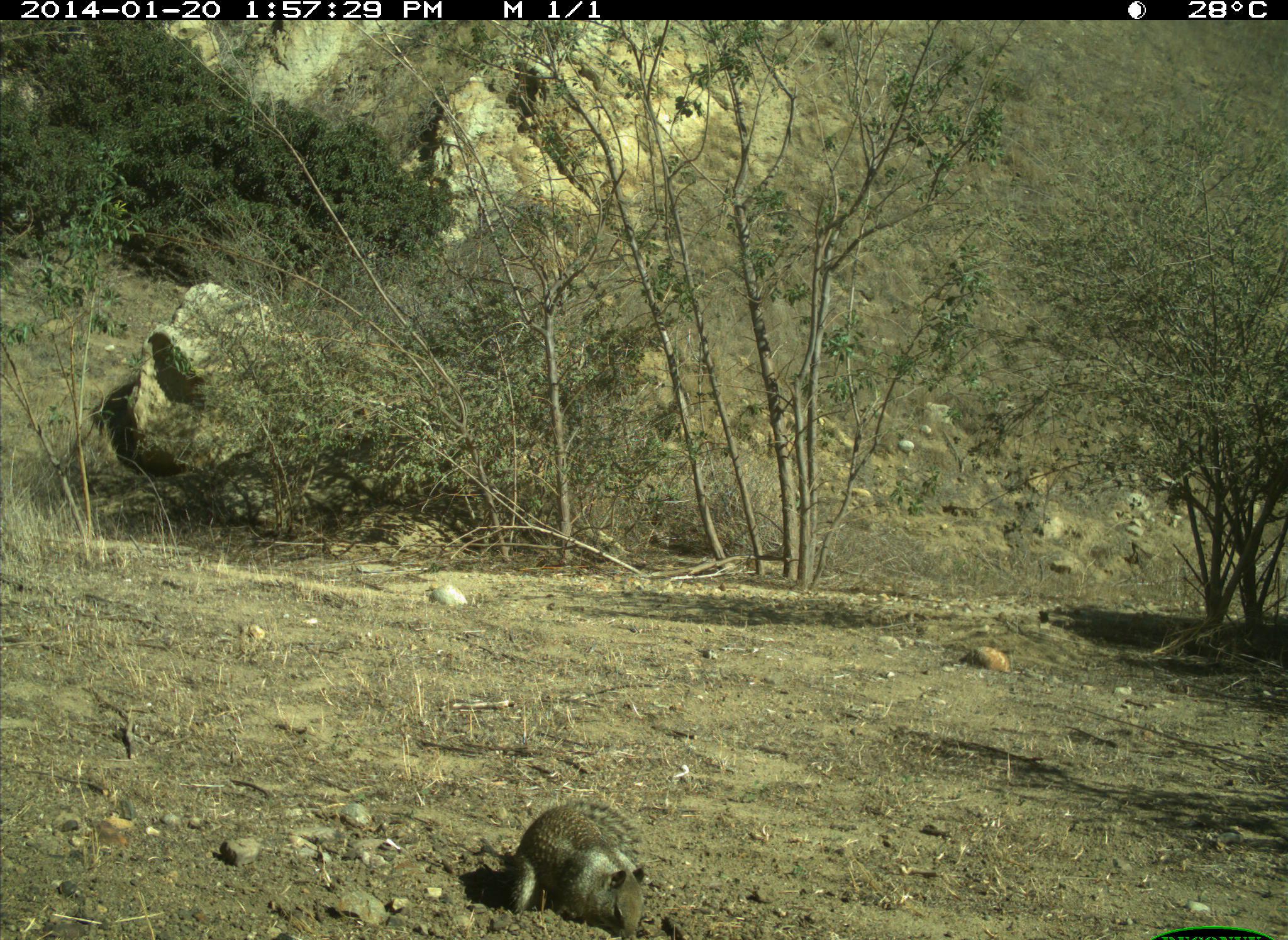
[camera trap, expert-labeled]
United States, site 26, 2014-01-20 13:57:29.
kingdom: Animalia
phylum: Chordata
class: Mammalia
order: Rodentia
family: Sciuridae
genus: Sciurus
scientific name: Sciurus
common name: squirrel